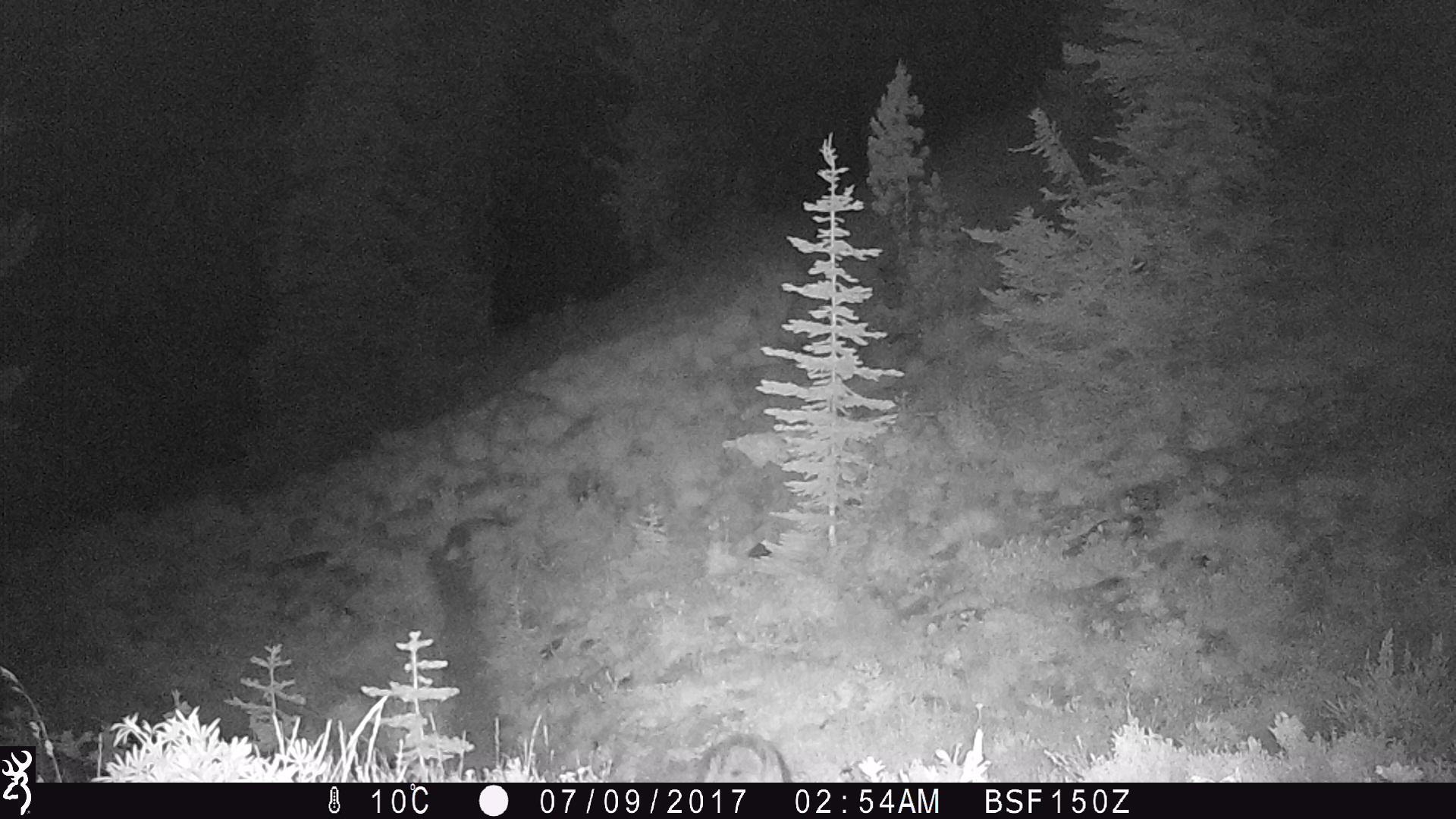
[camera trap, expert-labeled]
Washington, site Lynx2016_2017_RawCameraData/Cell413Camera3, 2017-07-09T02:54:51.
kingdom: Animalia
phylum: Chordata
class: Mammalia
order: Carnivora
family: Canidae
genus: Canis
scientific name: Canis latrans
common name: coyote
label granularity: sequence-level